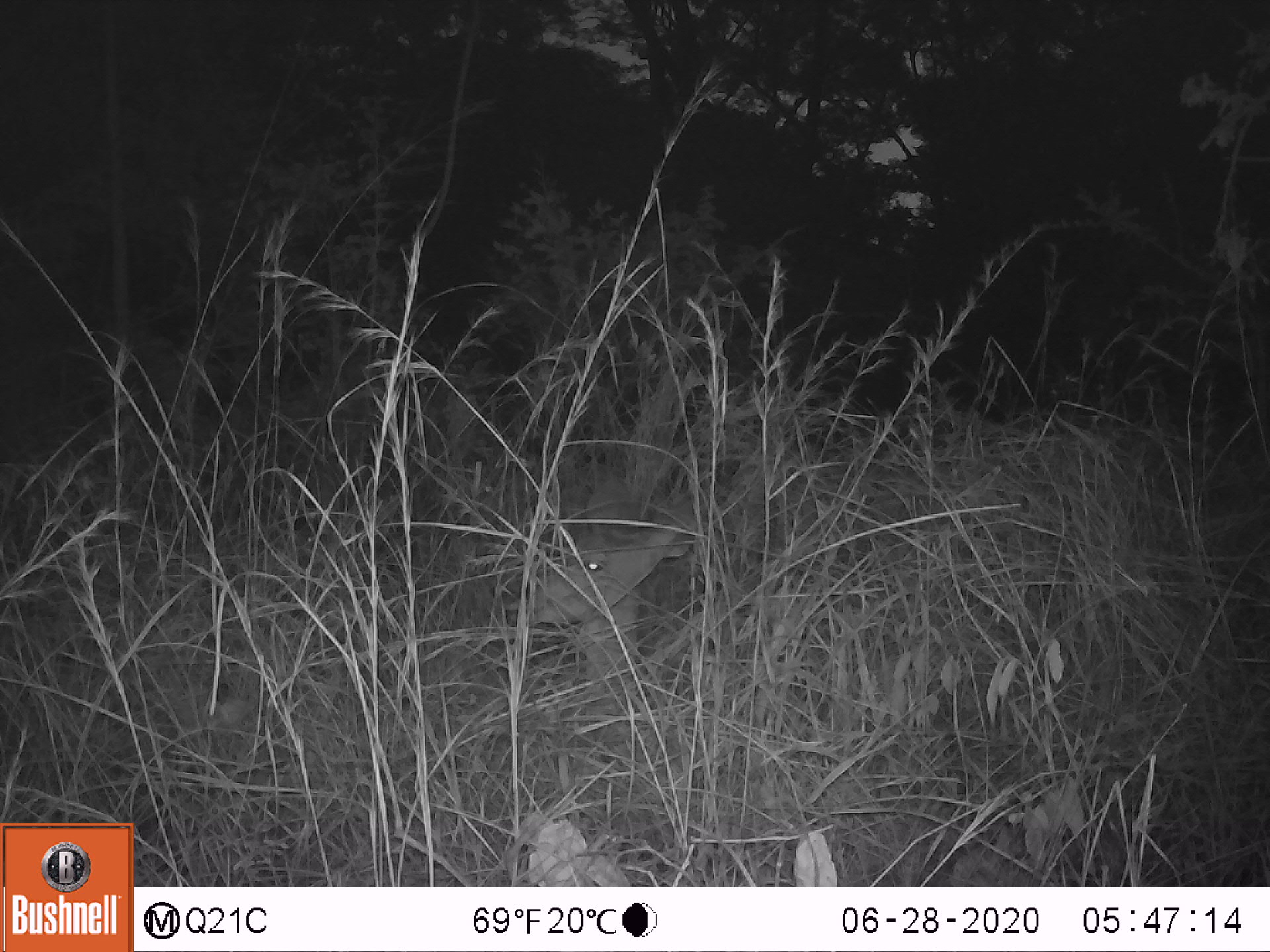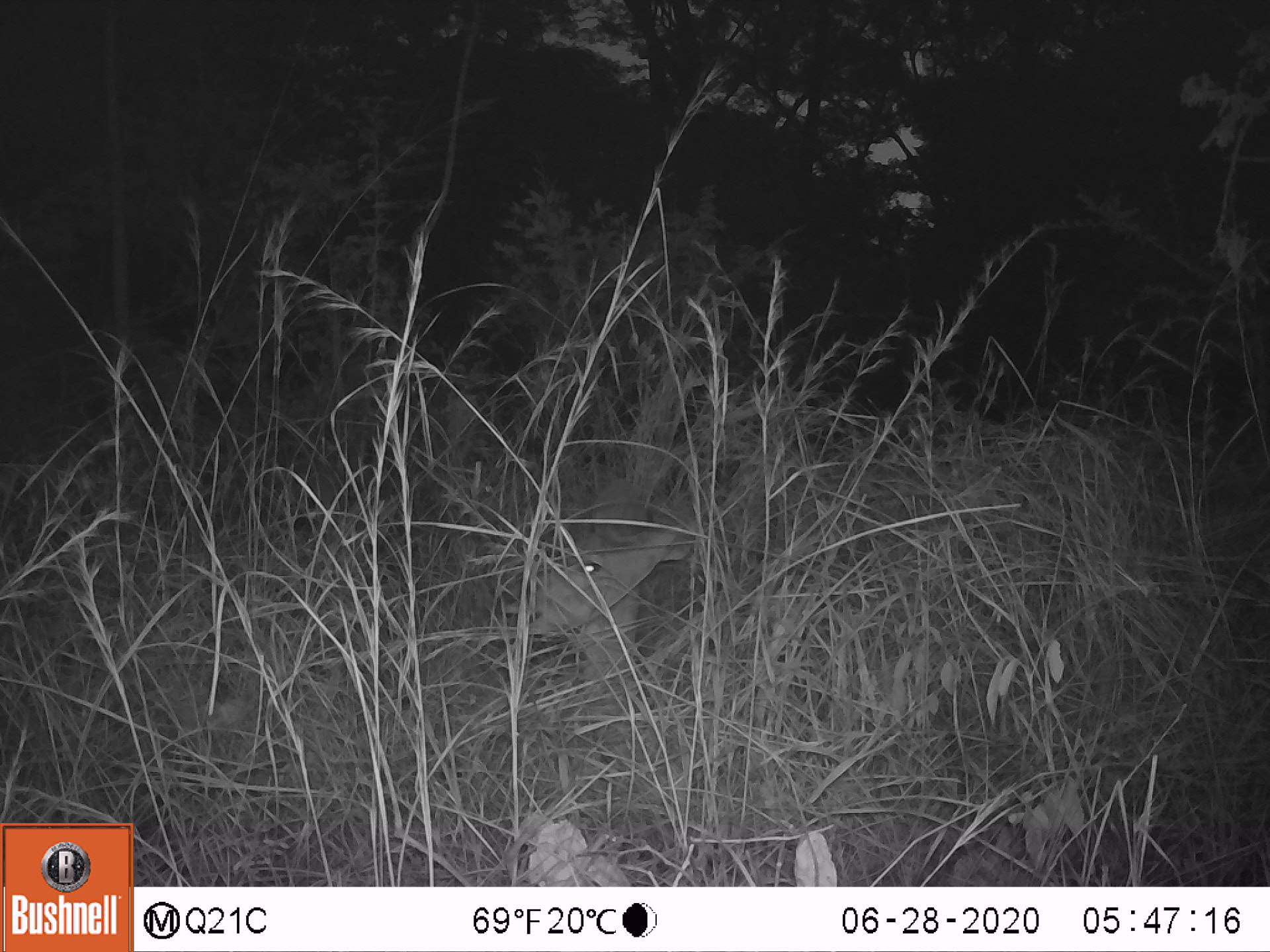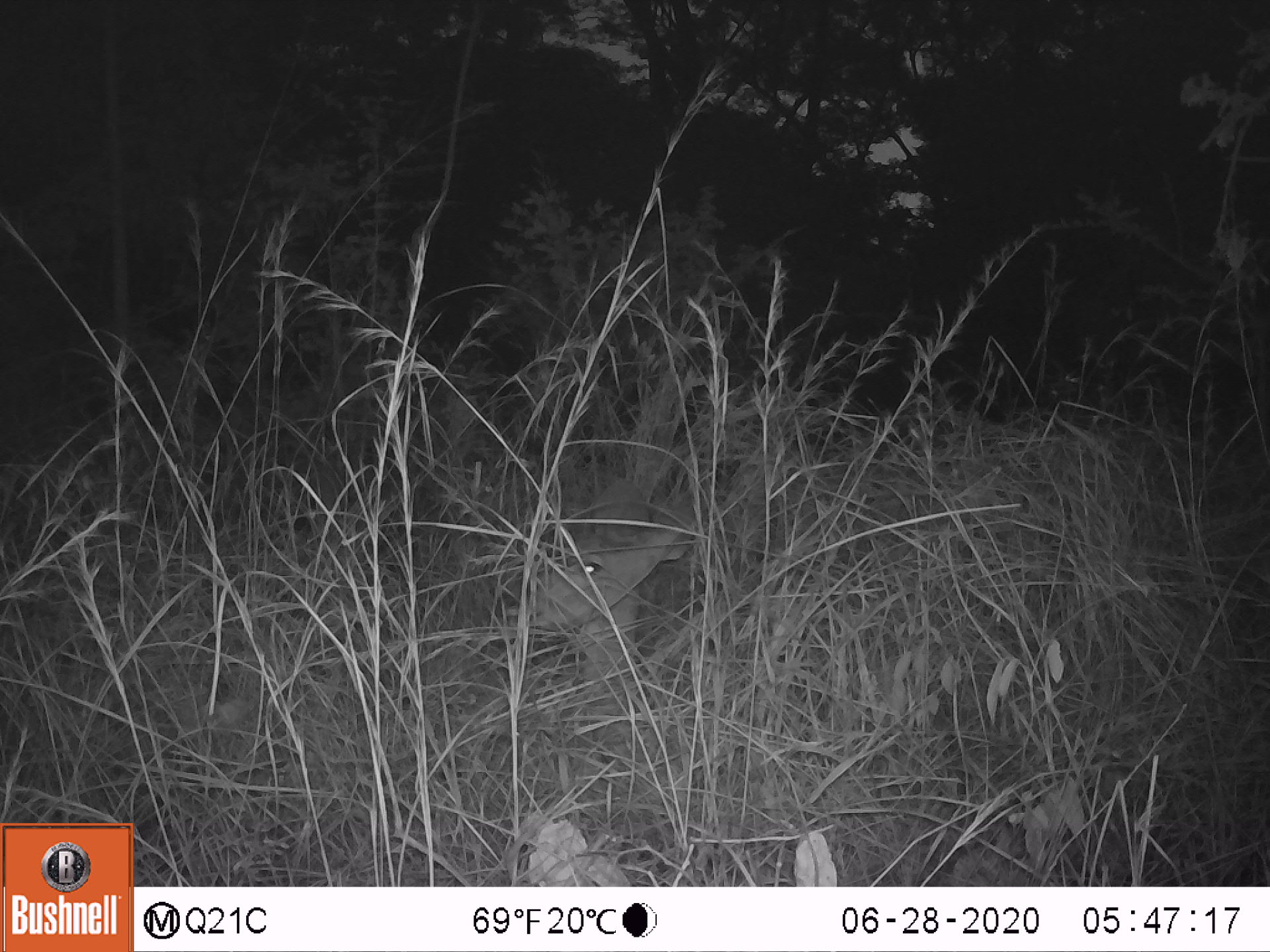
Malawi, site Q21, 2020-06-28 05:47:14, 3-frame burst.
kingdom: Animalia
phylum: Chordata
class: Mammalia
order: Artiodactyla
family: Bovidae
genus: Tragelaphus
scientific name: Tragelaphus strepsiceros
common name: greater kudu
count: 1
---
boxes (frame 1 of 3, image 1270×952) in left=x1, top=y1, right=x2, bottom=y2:
greater kudu: left=480, top=473, right=712, bottom=688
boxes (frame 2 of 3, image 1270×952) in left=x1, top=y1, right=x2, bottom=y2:
greater kudu: left=494, top=483, right=717, bottom=736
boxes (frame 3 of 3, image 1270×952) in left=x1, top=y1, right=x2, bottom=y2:
greater kudu: left=480, top=470, right=713, bottom=742